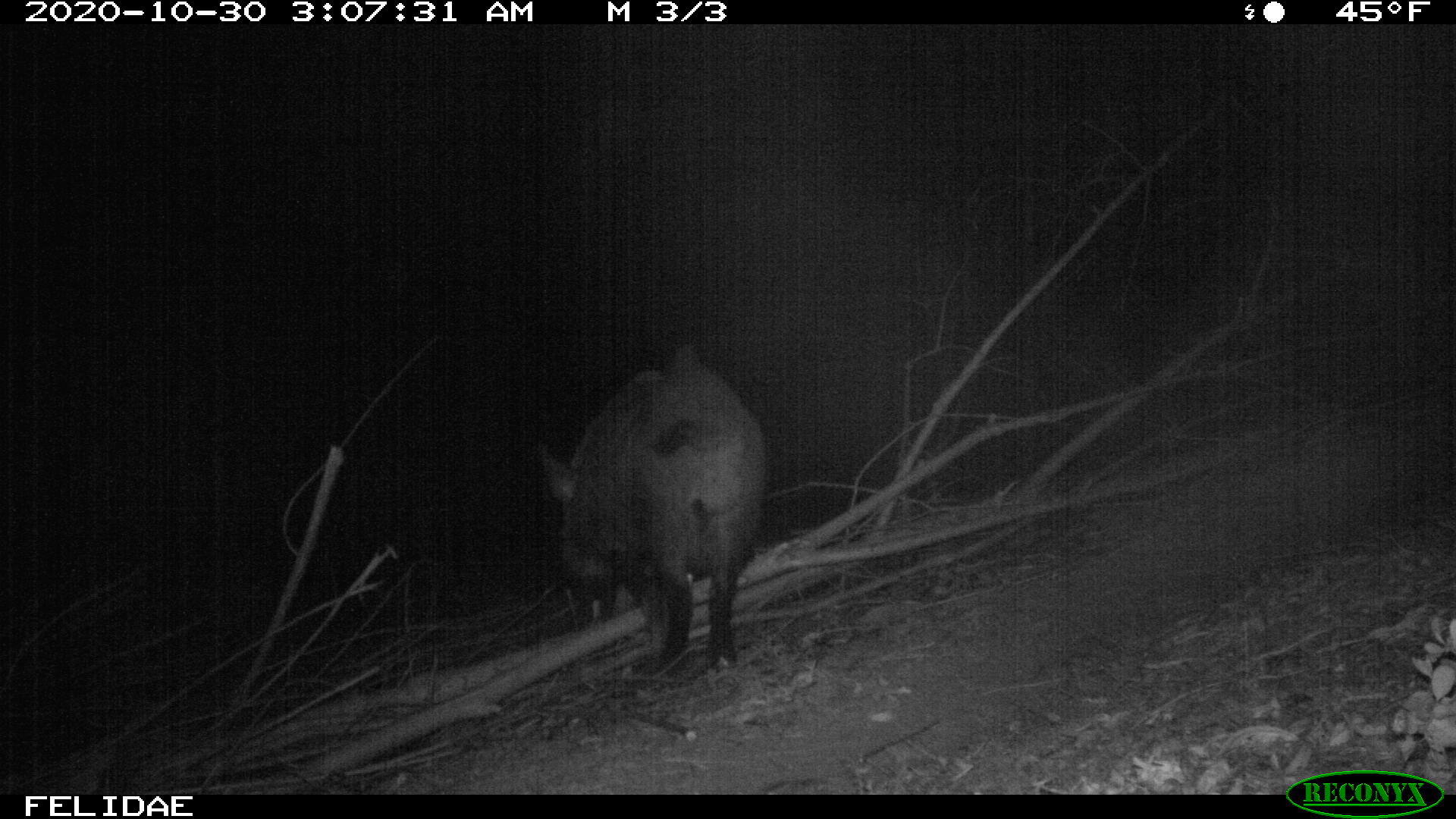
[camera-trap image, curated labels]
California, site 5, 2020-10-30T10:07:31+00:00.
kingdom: Animalia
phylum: Chordata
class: Mammalia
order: Artiodactyla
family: Suidae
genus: Sus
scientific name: Sus scrofa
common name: wild boar